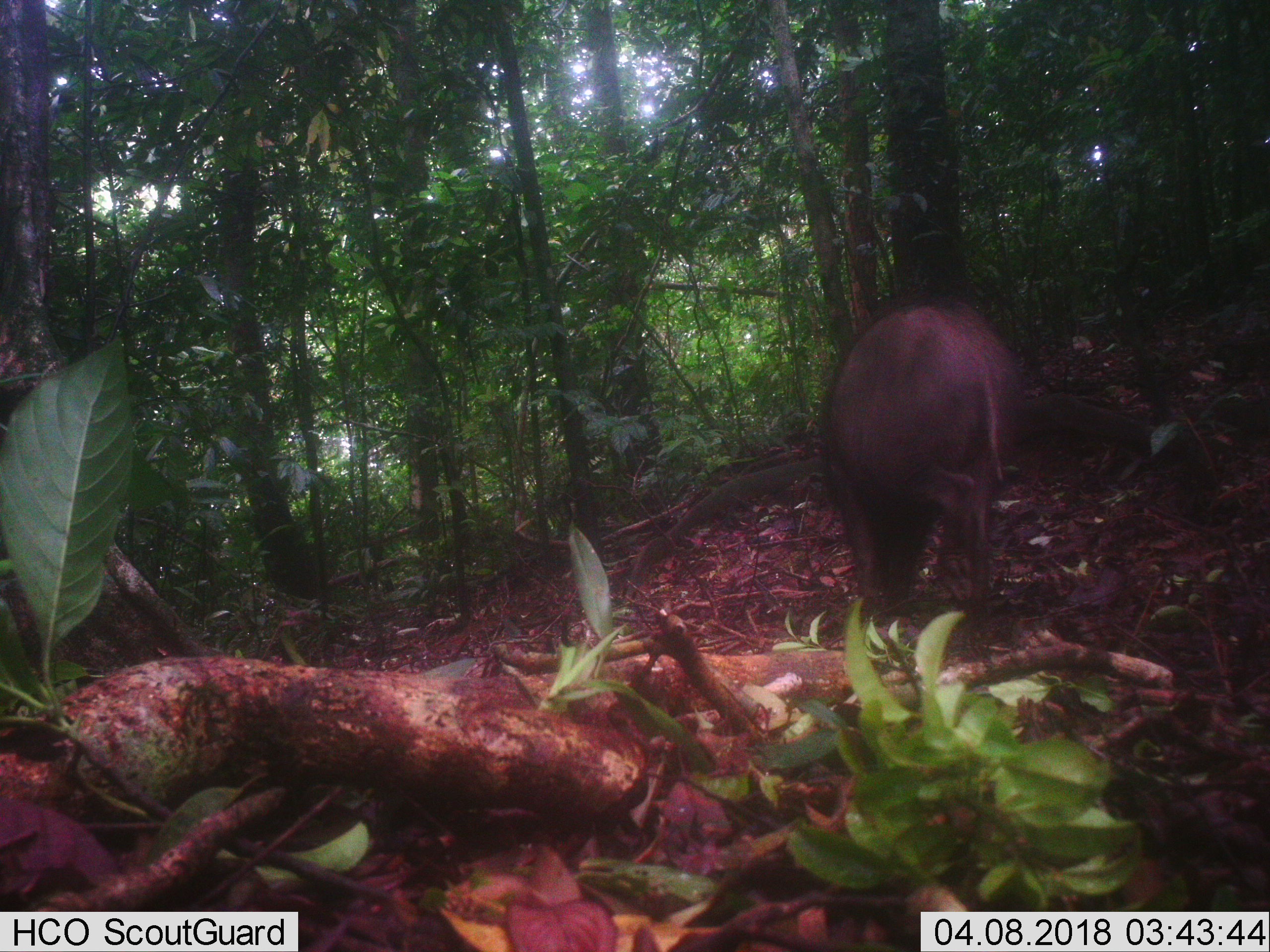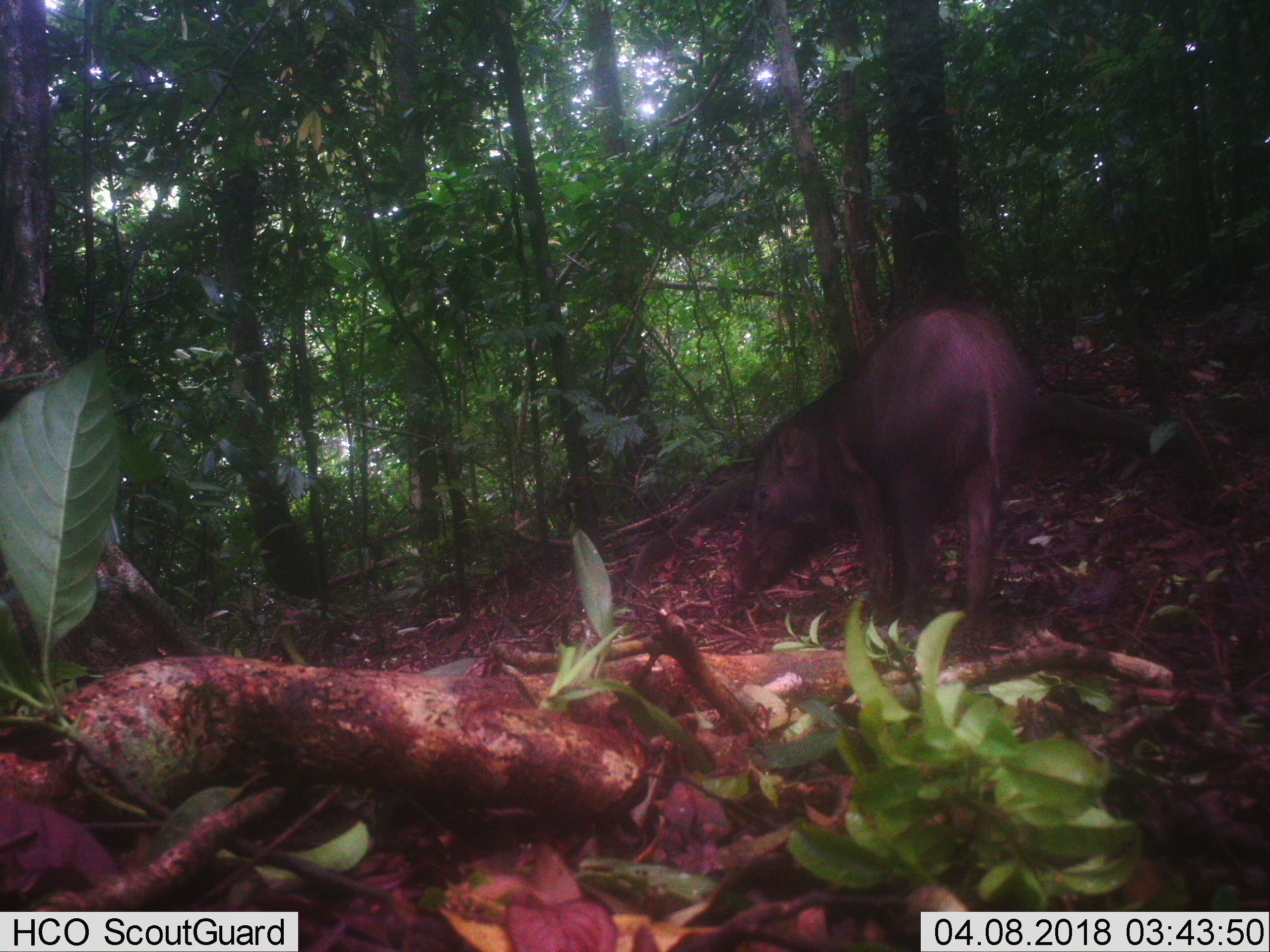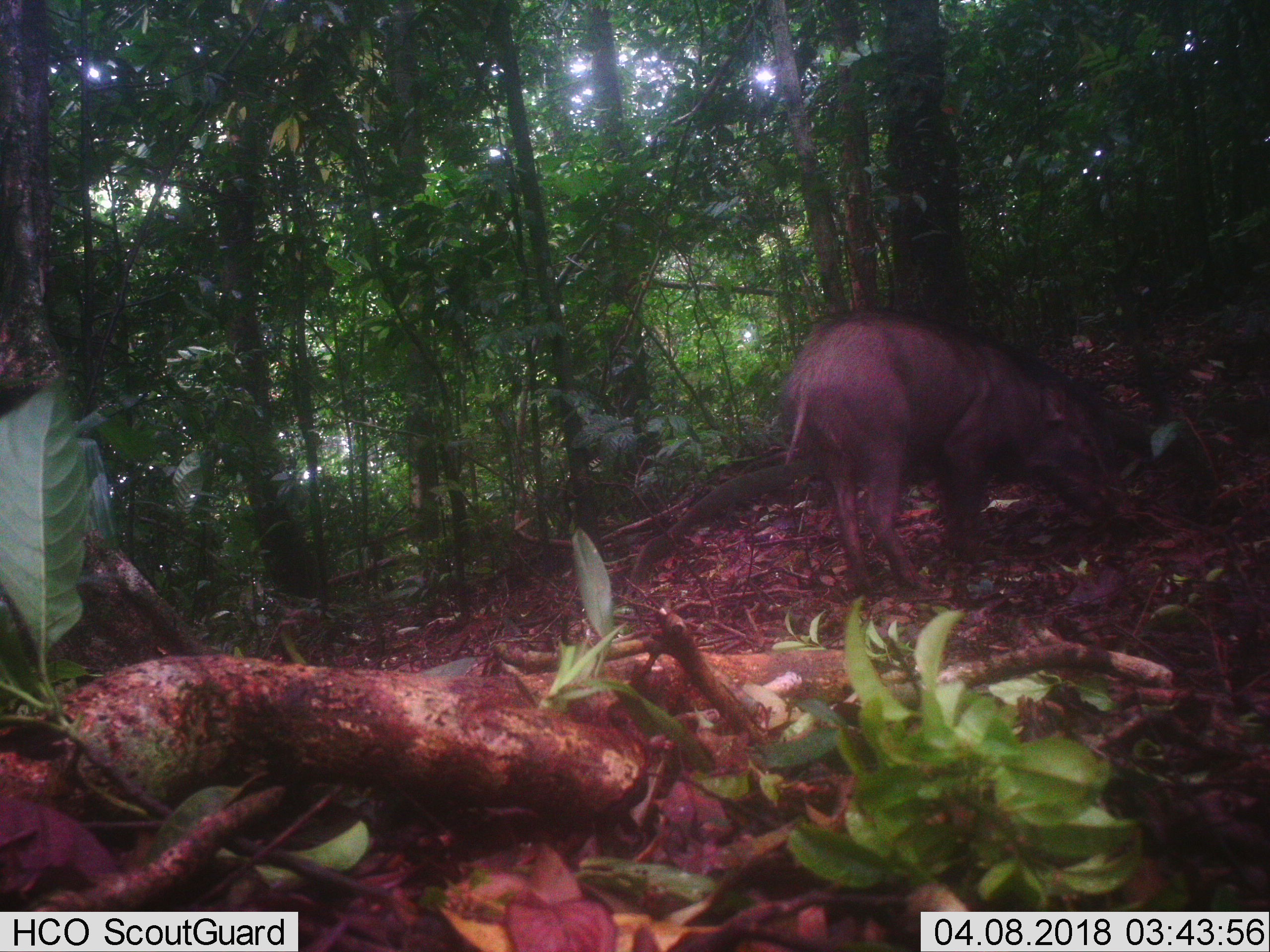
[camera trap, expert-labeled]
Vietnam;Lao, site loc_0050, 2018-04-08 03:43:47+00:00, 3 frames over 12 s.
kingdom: Animalia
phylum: Chordata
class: Mammalia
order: Artiodactyla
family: Suidae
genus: Sus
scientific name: Sus scrofa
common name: eurasian wild pig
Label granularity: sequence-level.